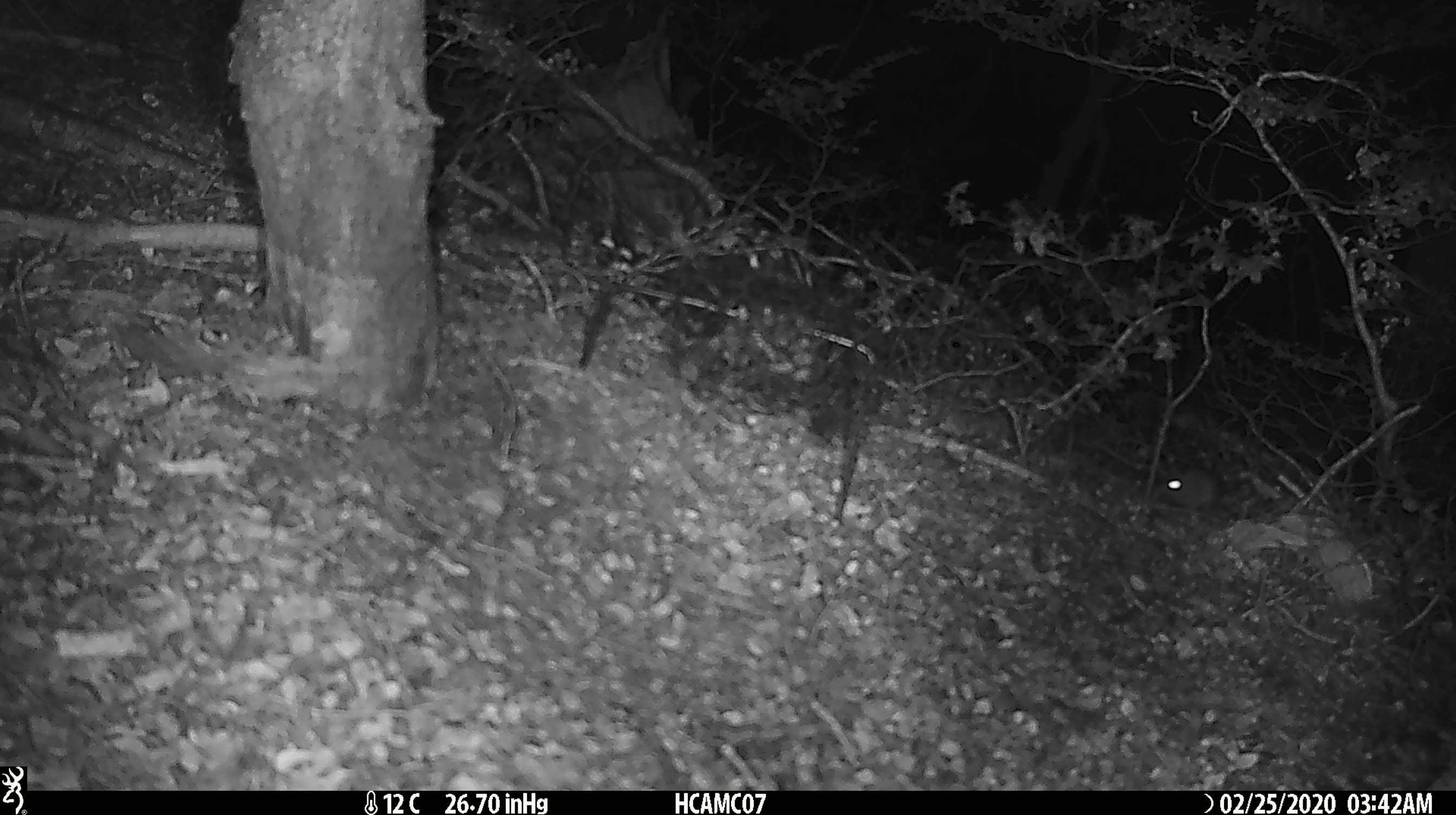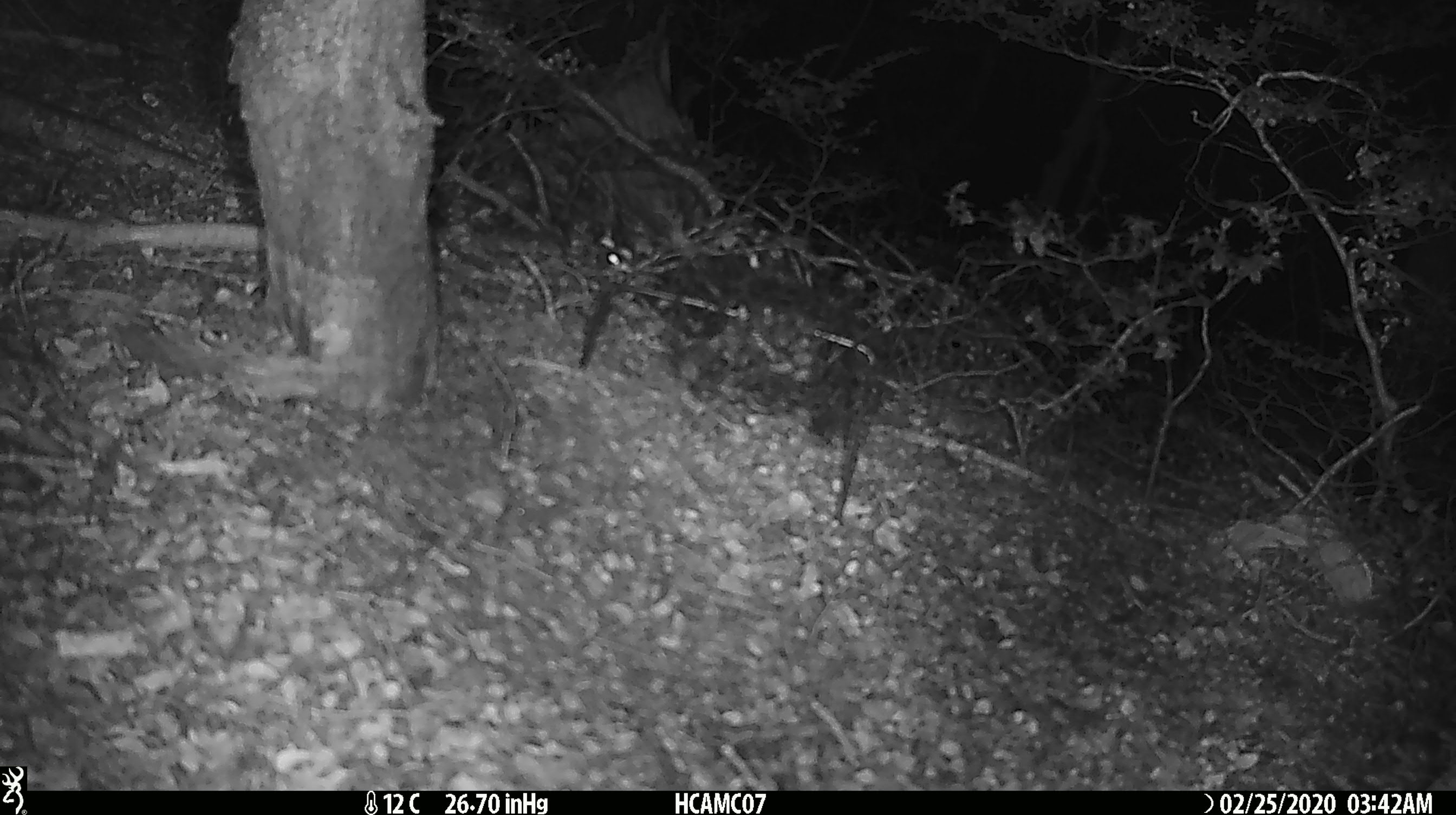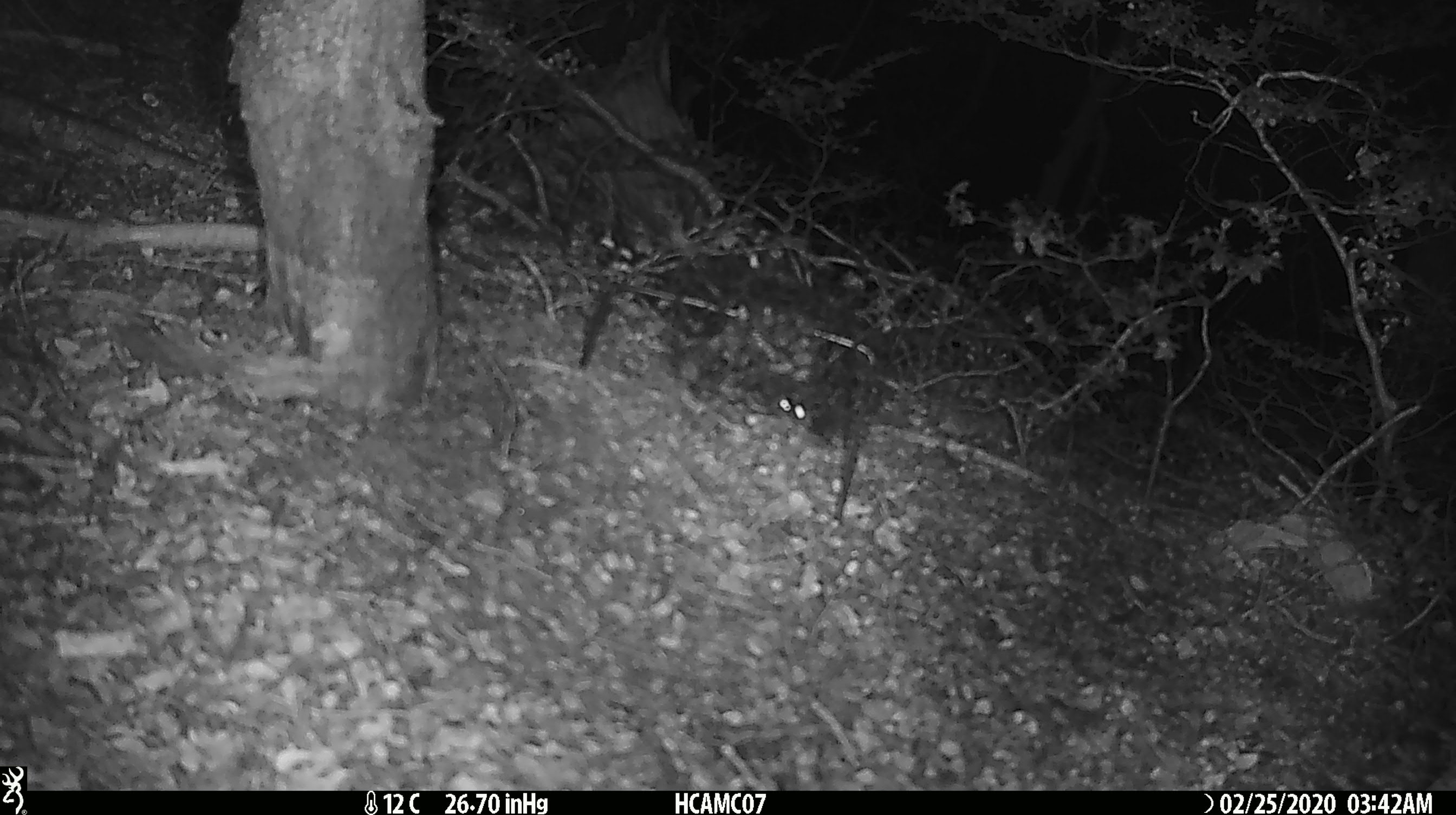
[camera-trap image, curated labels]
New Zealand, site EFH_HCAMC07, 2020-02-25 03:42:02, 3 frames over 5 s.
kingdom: Animalia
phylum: Chordata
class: Mammalia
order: Rodentia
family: Muridae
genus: Mus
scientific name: Mus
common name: mouse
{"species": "mouse (Mus)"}